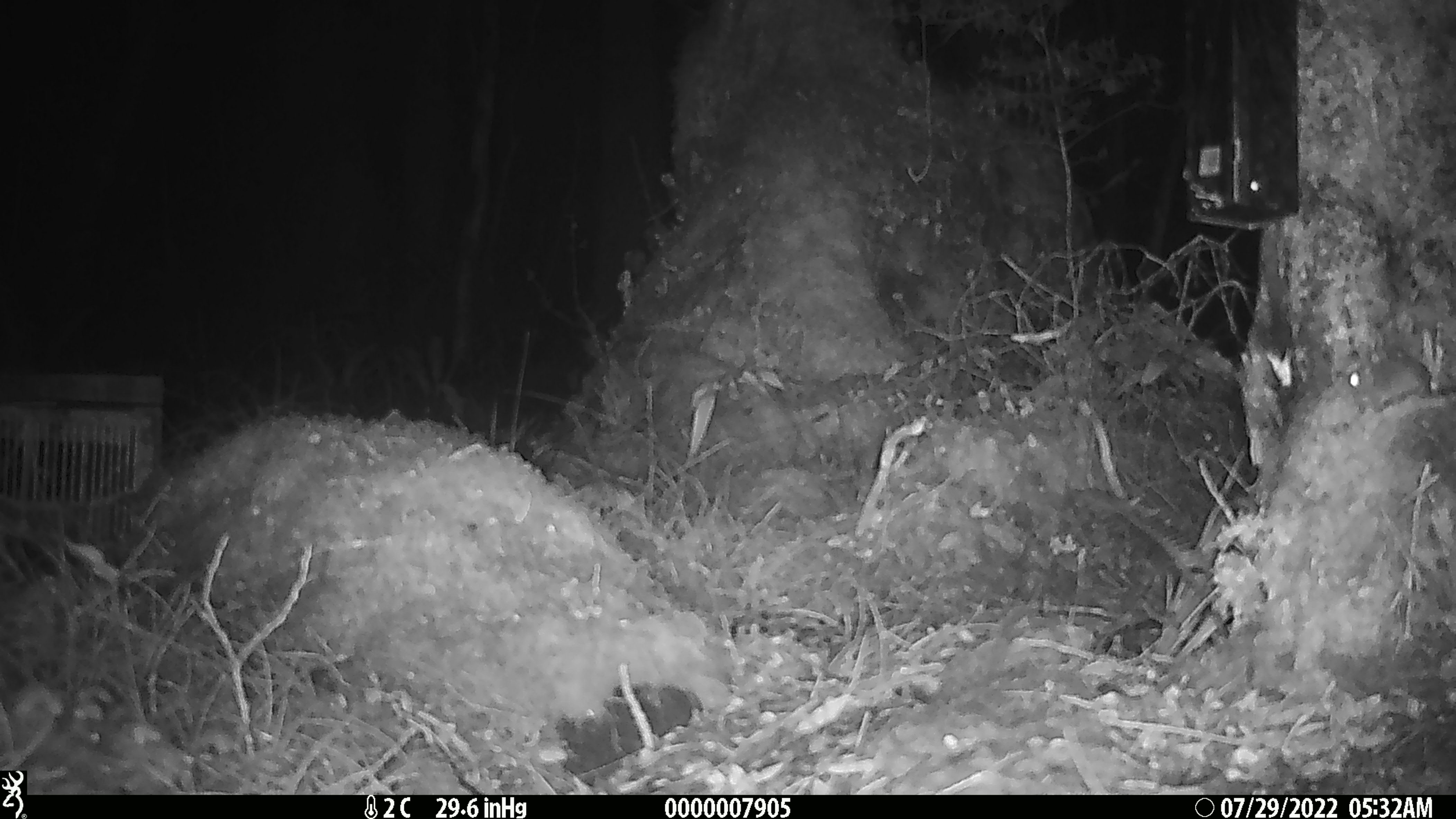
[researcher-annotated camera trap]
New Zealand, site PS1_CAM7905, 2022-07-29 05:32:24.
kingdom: Animalia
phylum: Chordata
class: Mammalia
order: Rodentia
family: Muridae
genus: Mus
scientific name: Mus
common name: mouse